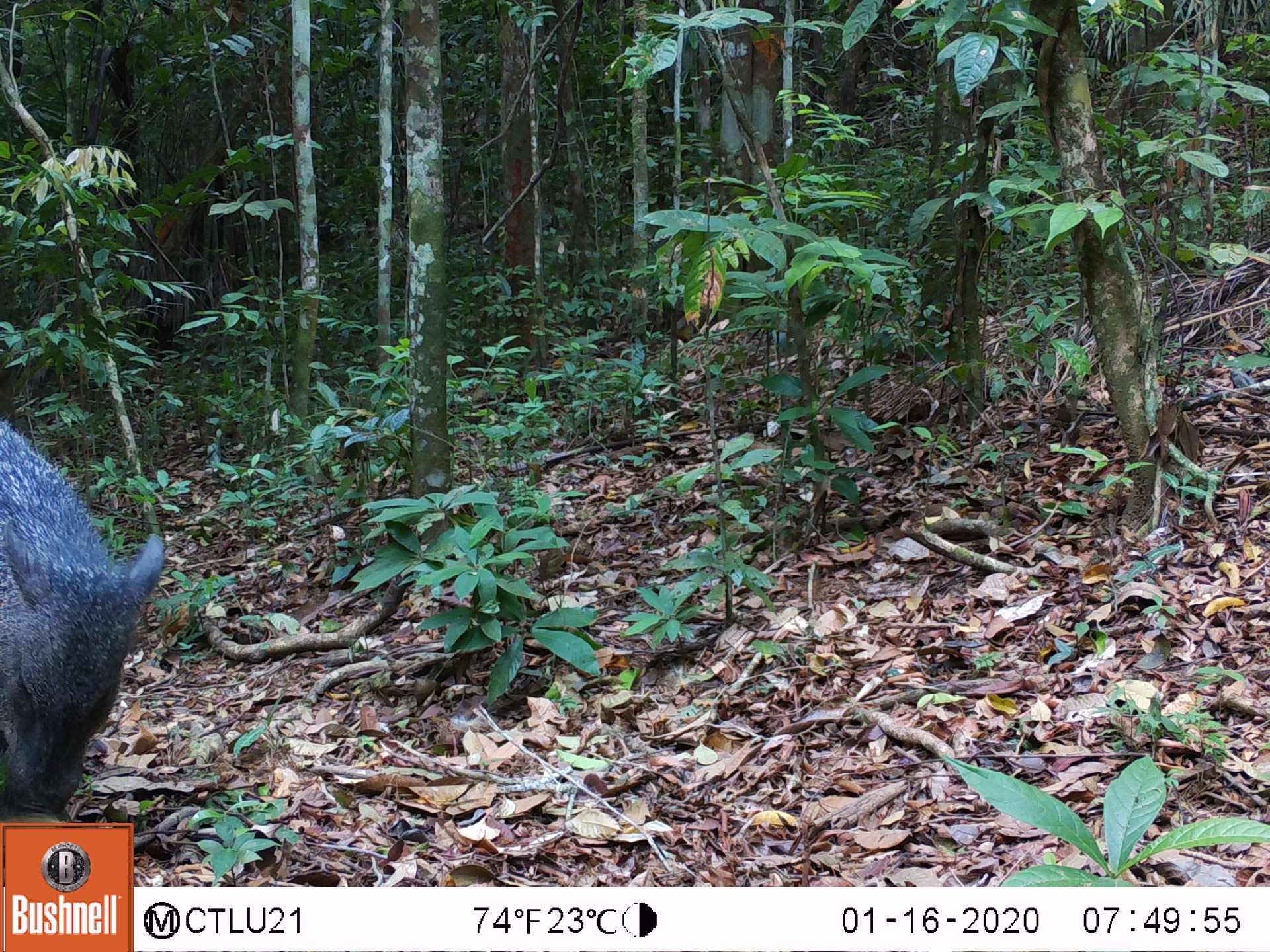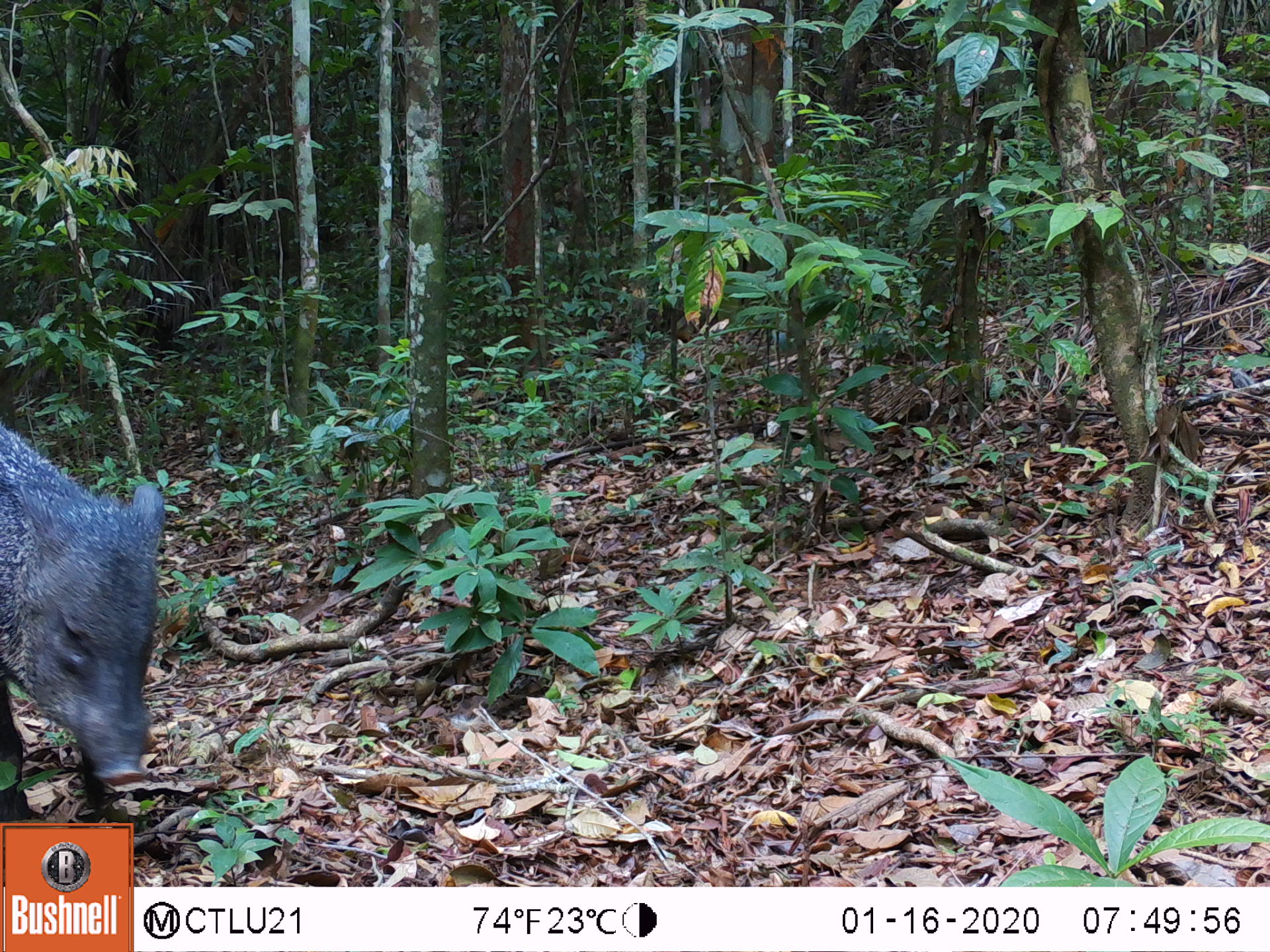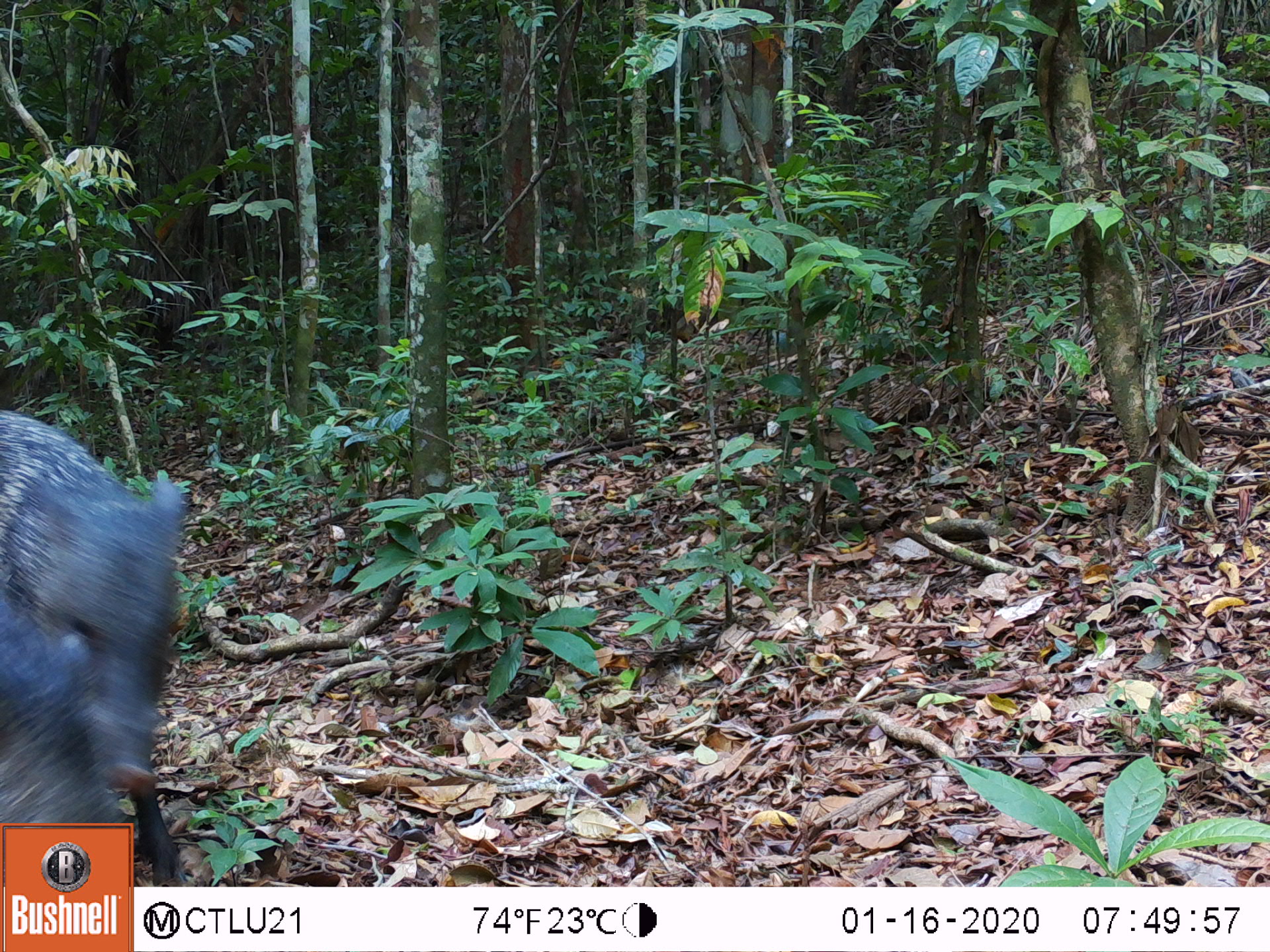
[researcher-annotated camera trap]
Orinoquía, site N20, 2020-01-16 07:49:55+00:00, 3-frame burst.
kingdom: Animalia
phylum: Chordata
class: Mammalia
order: Artiodactyla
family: Tayassuidae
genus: Pecari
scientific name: Pecari tajacu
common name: collared peccary